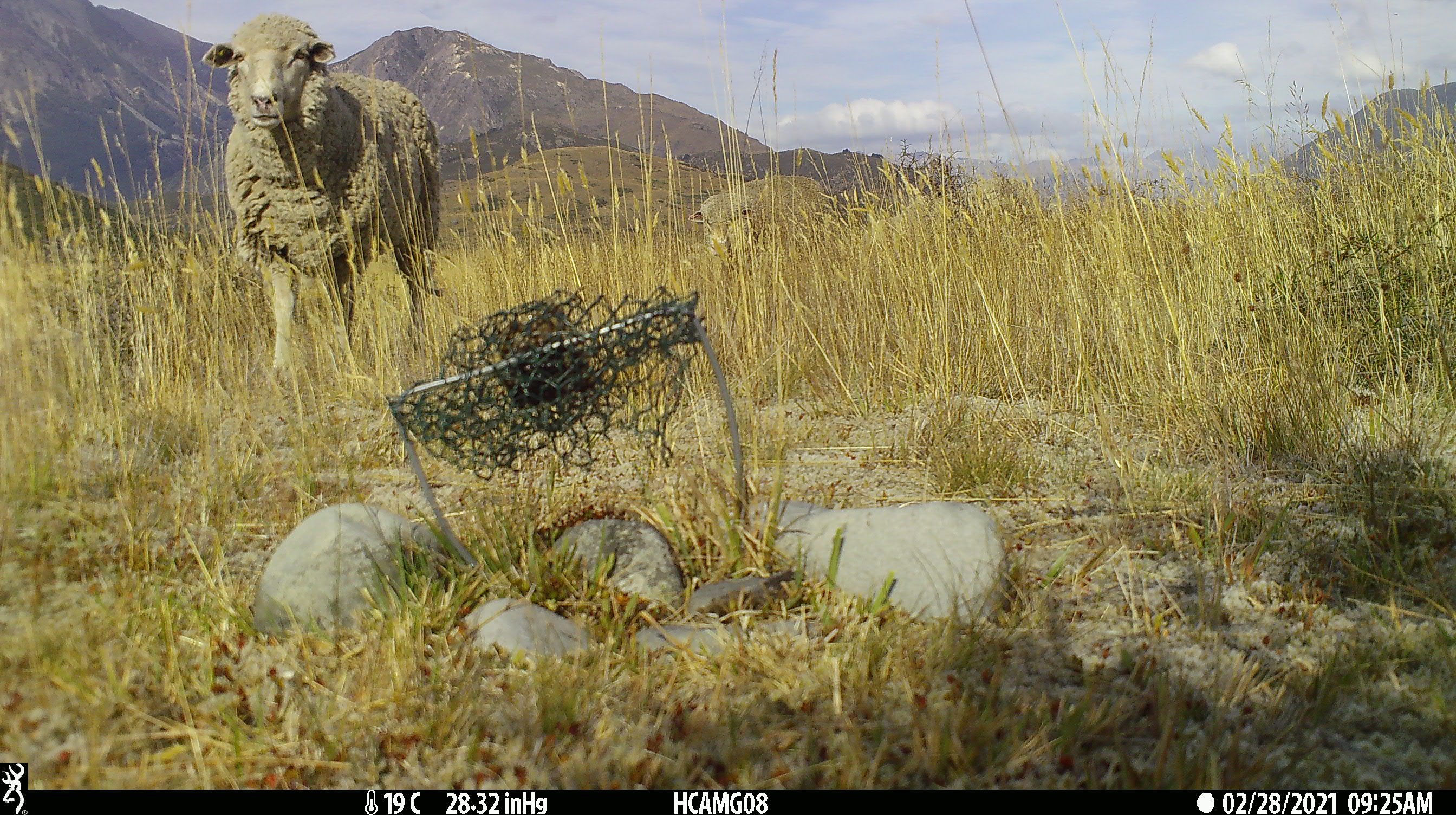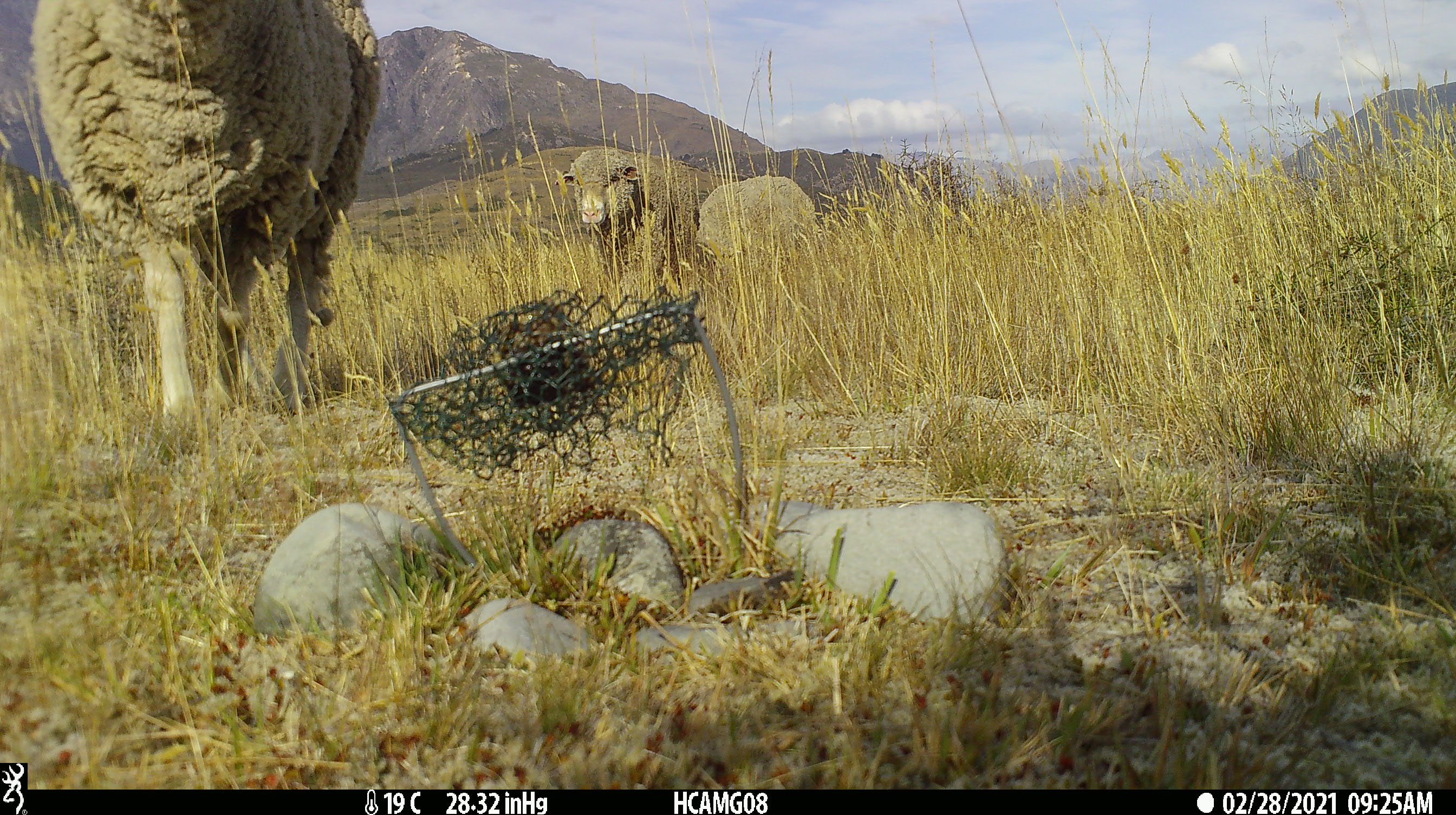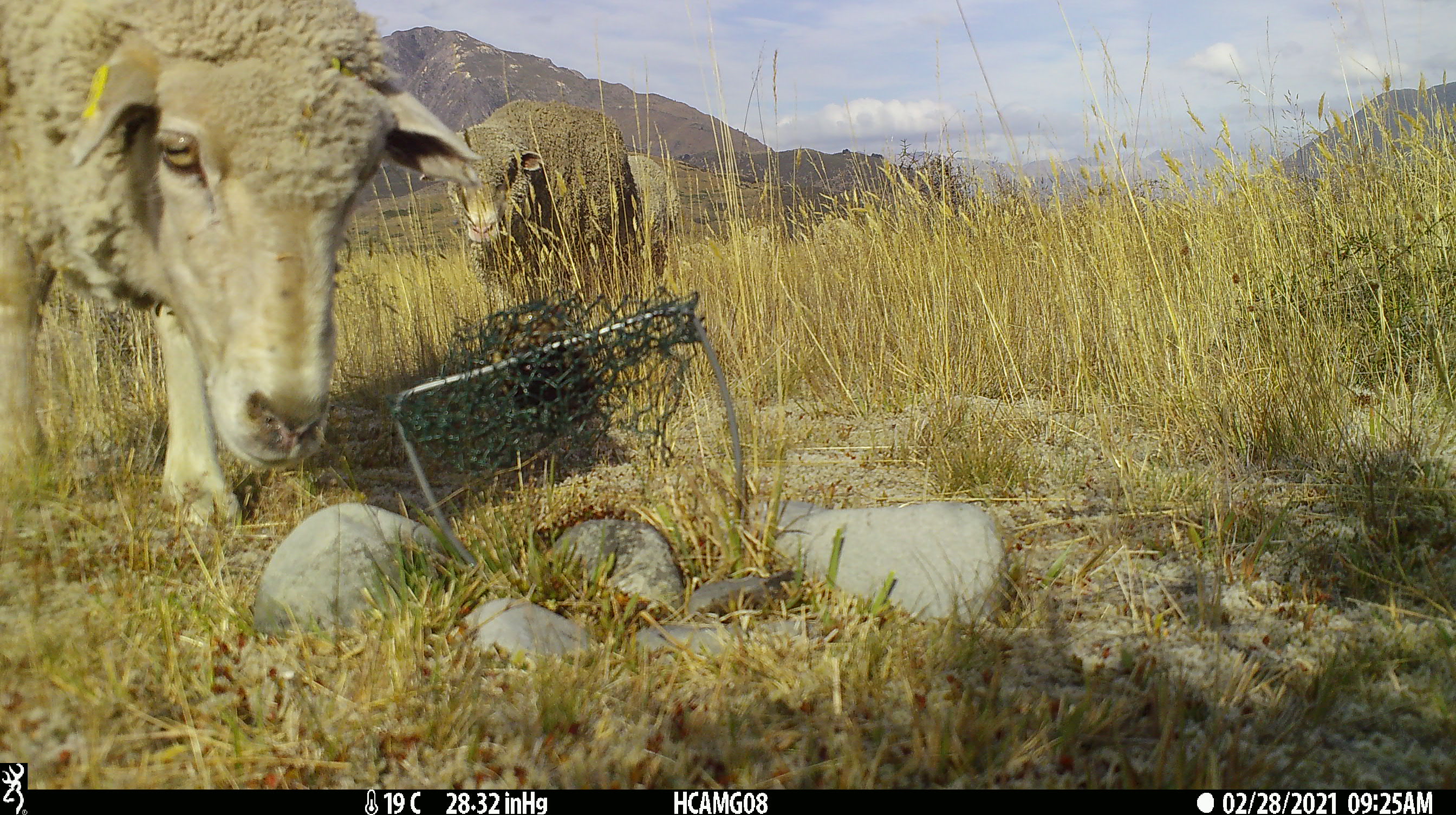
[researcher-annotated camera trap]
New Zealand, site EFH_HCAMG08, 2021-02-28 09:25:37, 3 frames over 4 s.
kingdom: Animalia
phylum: Chordata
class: Mammalia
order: Artiodactyla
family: Bovidae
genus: Ovis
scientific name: Ovis aries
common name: domestic sheep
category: sheep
Sheep (domestic sheep) (Ovis aries).